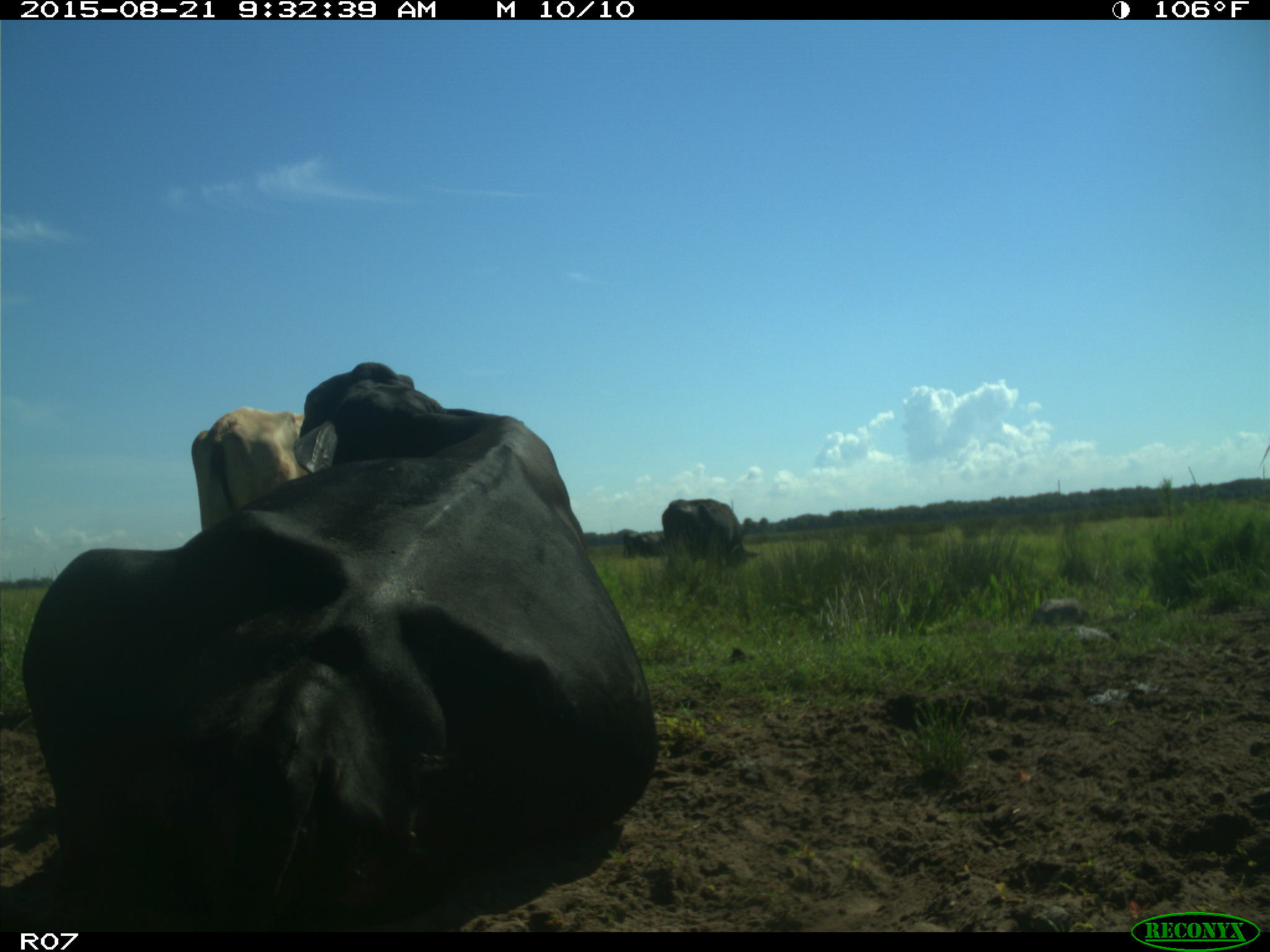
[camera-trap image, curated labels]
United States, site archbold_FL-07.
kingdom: Animalia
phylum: Chordata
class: Mammalia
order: Artiodactyla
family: Bovidae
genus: Bos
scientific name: Bos taurus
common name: domestic cow